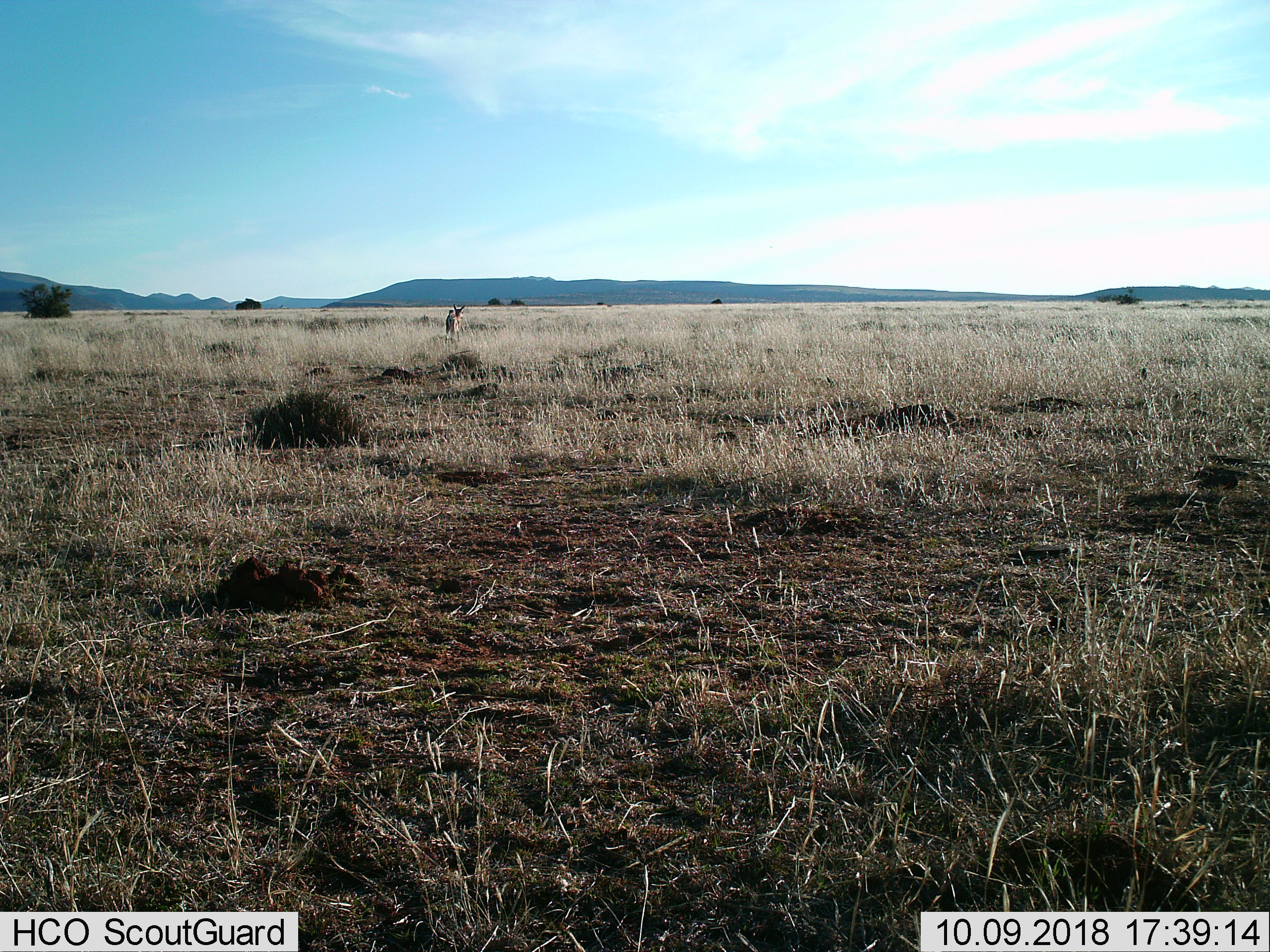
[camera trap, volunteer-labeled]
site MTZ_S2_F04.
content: unidentified animal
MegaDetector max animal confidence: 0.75